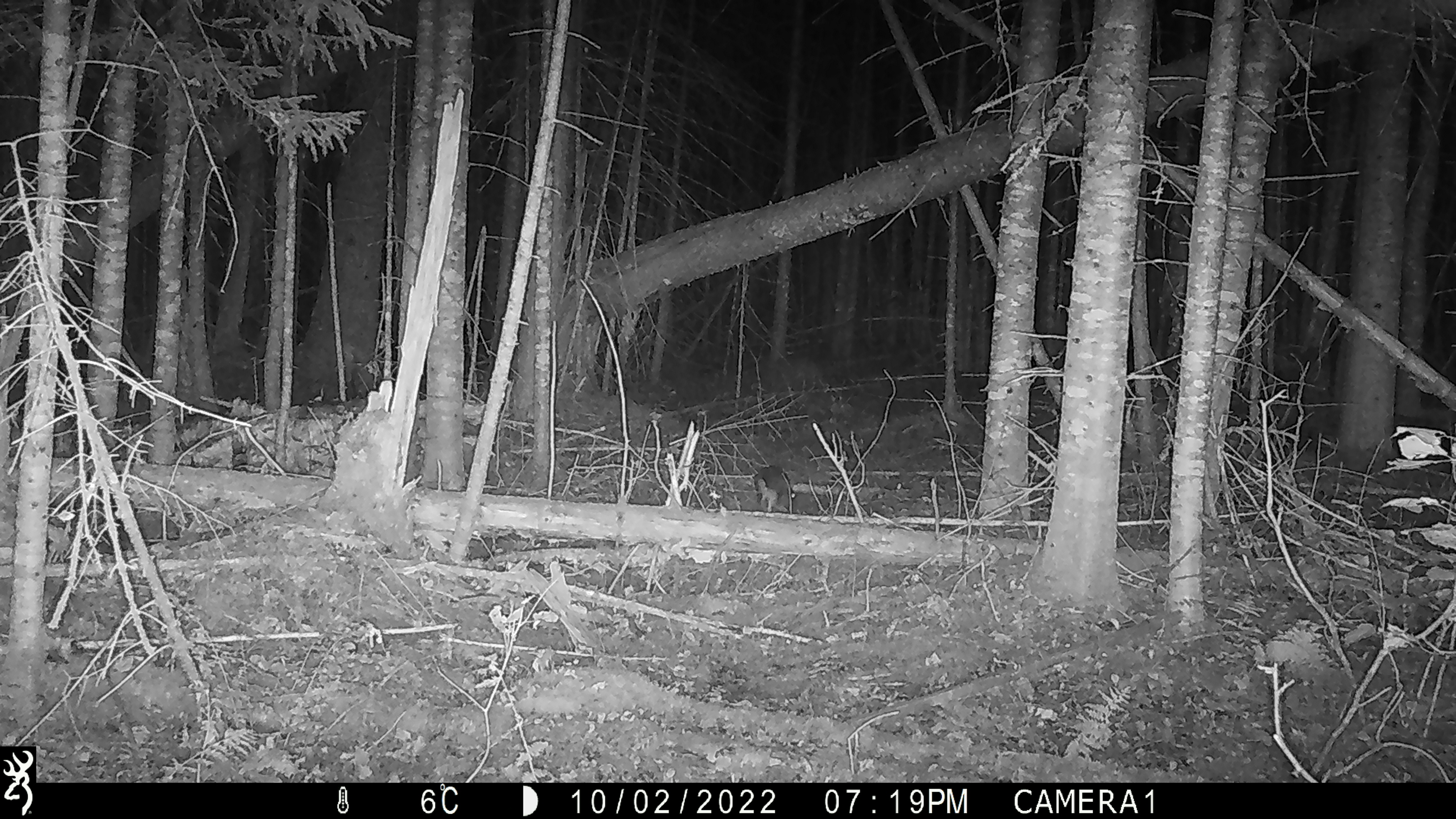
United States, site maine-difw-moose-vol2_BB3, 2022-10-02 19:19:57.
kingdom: Animalia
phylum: Chordata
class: Mammalia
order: Lagomorpha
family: Leporidae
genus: Lepus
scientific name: Lepus americanus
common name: snowshoe hare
Snowshoe hare (Lepus americanus).